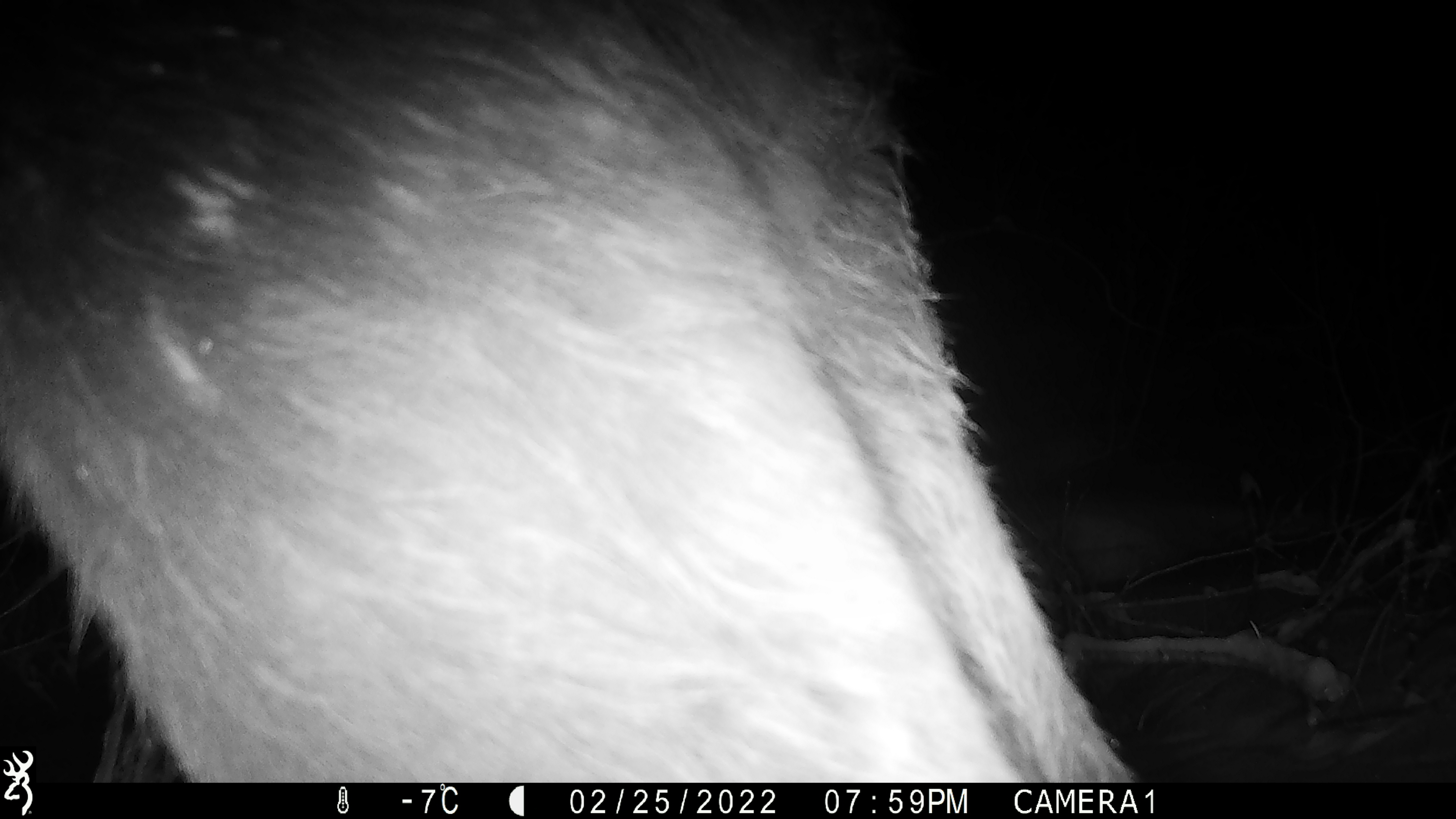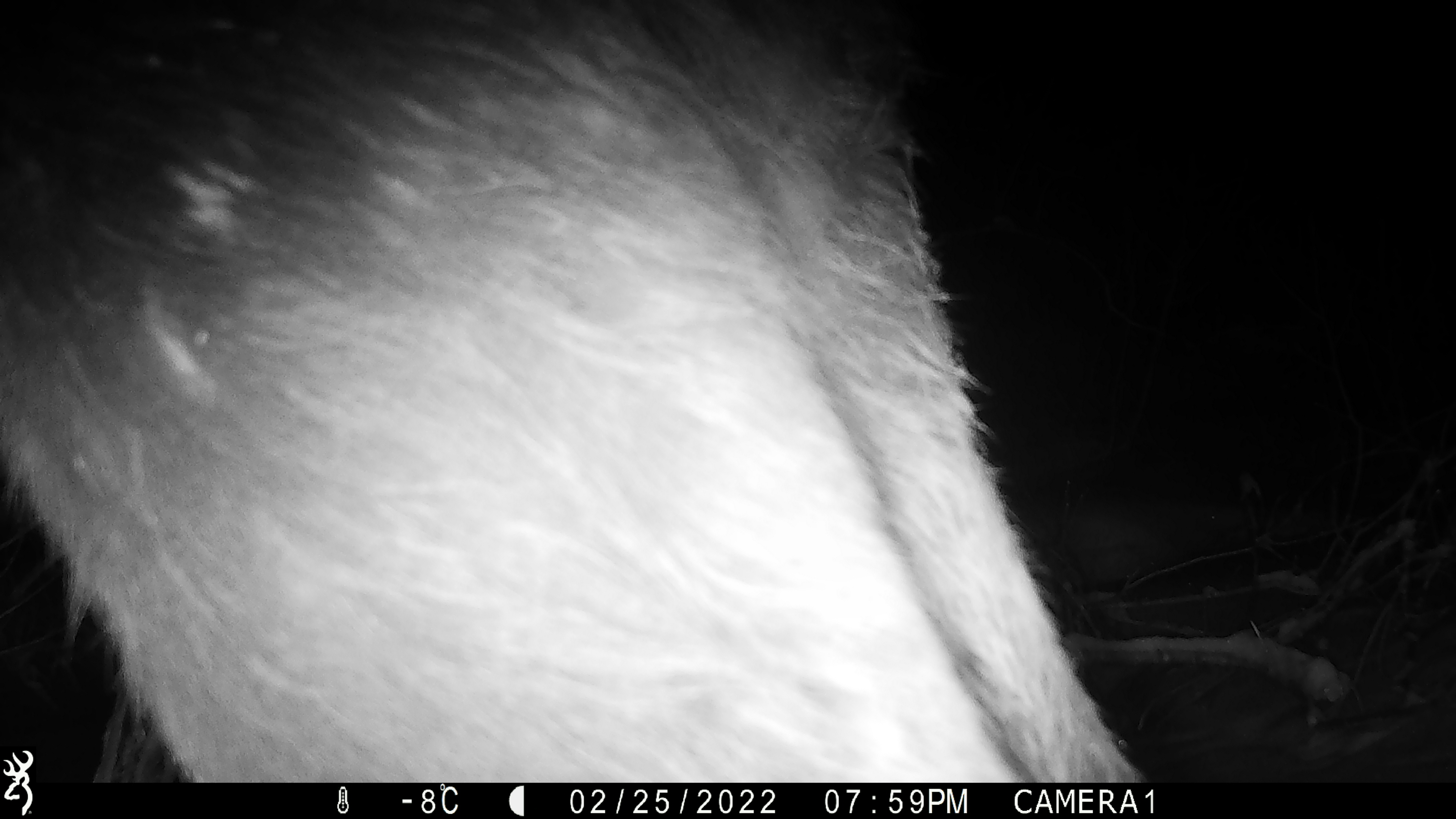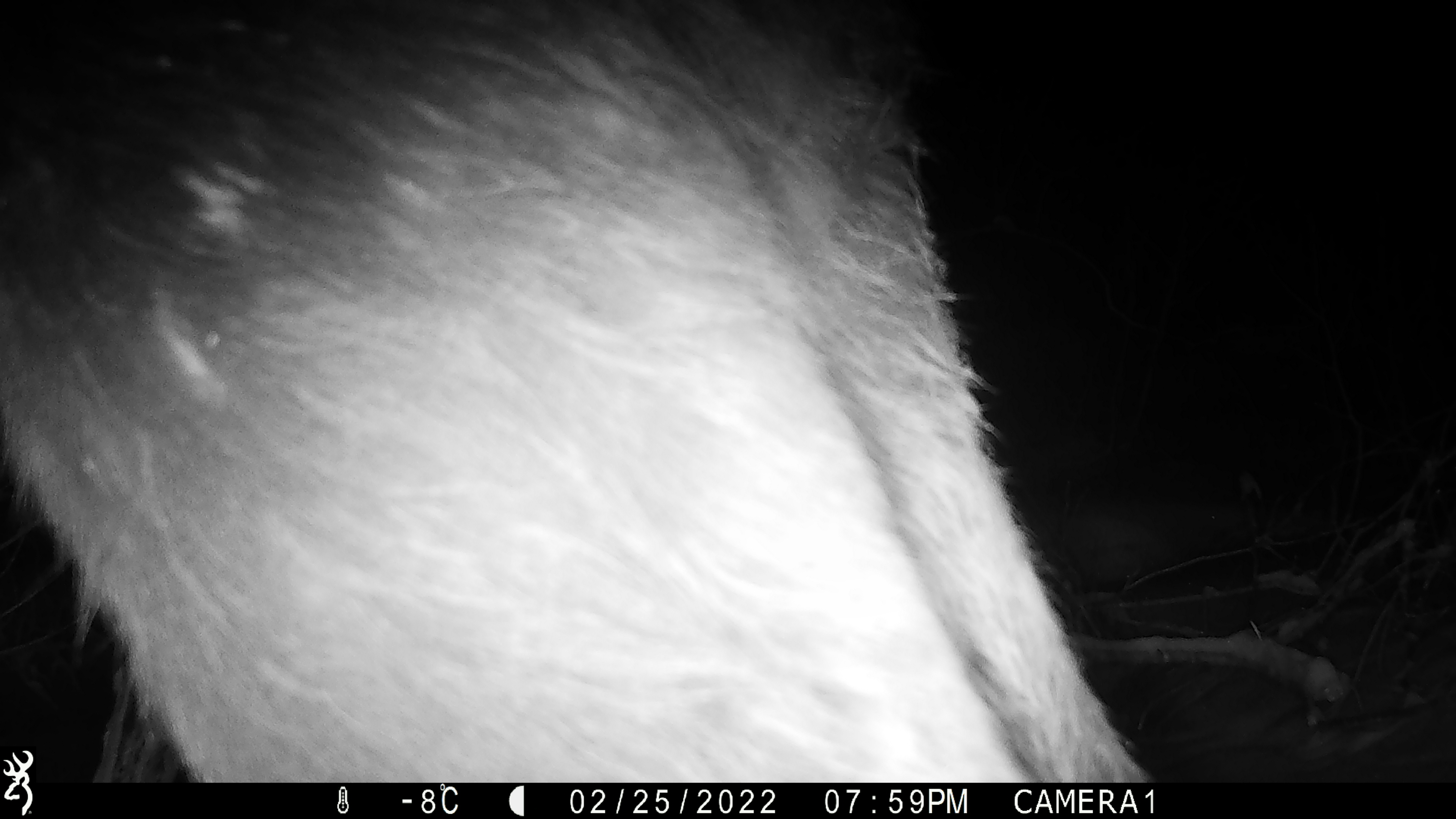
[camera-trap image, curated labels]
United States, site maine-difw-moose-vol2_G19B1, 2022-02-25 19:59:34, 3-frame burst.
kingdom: Animalia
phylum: Chordata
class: Mammalia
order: Artiodactyla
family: Cervidae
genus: Alces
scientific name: Alces alces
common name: moose